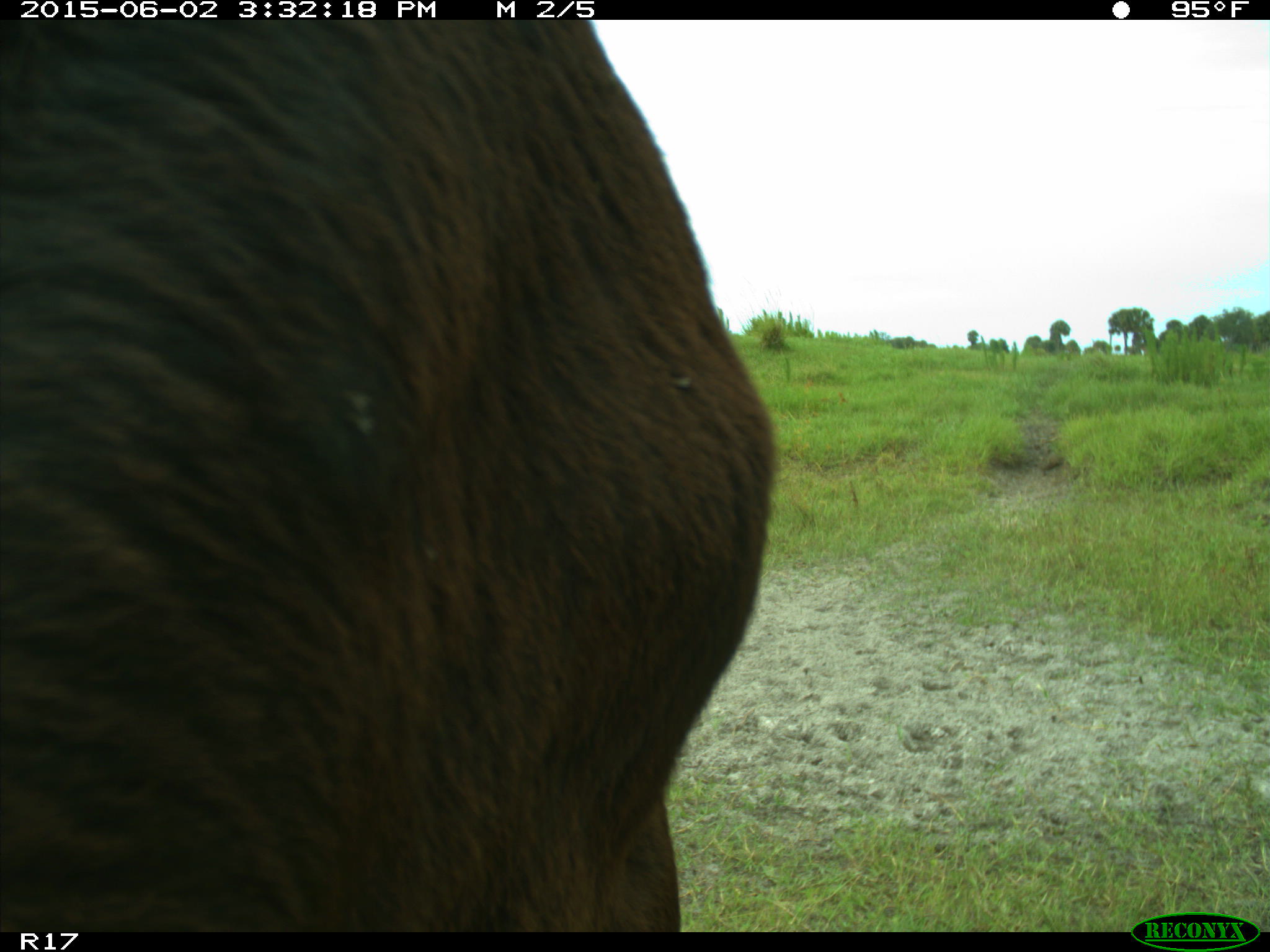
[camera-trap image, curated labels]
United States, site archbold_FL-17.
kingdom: Animalia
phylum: Chordata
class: Mammalia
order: Artiodactyla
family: Bovidae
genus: Bos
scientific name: Bos taurus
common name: domestic cow